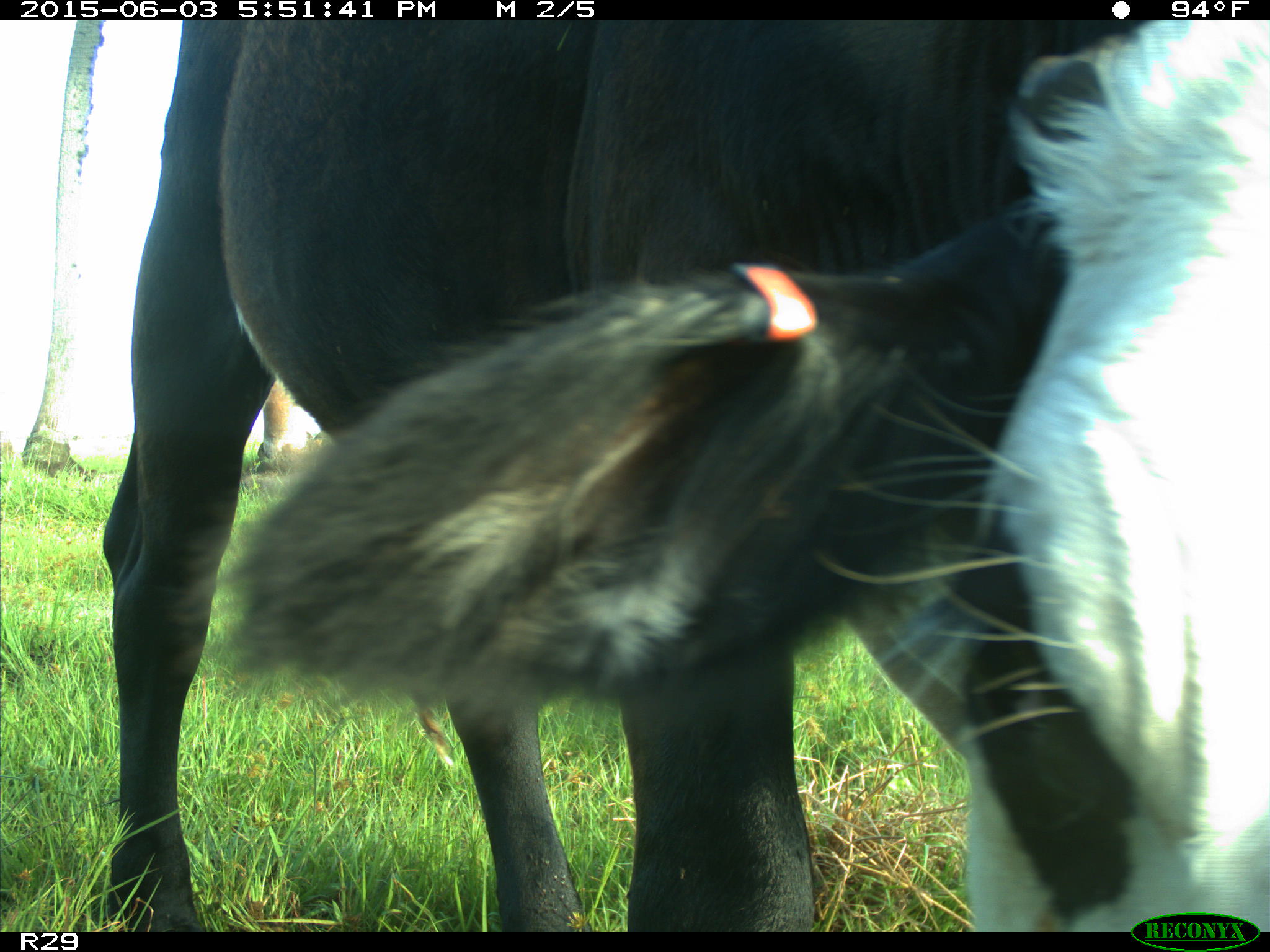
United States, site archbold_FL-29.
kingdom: Animalia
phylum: Chordata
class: Mammalia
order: Artiodactyla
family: Bovidae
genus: Bos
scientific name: Bos taurus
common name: domestic cow